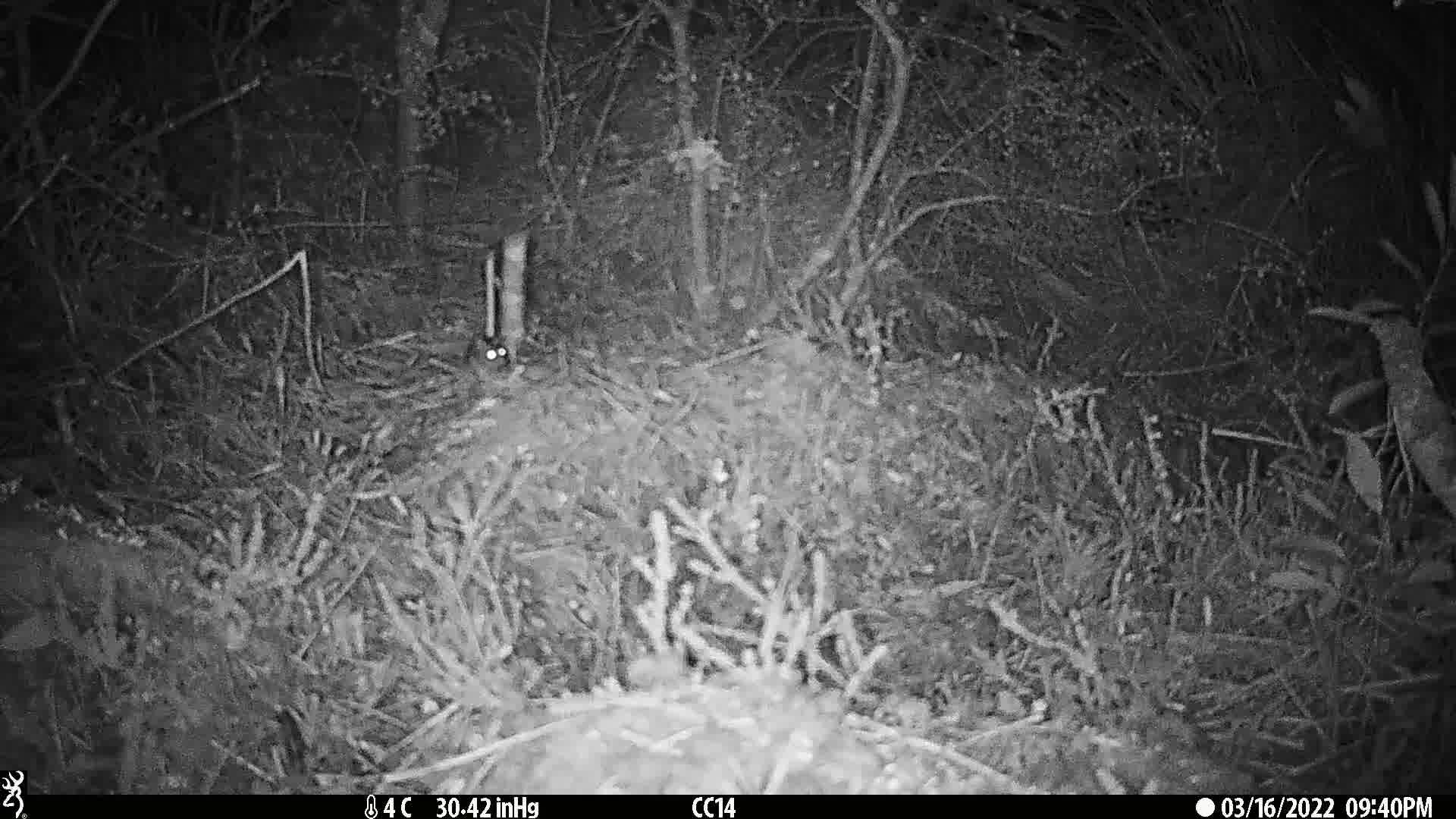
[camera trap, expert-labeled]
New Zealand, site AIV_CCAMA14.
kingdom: Animalia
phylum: Chordata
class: Mammalia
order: Rodentia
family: Muridae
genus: Mus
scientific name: Mus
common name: mouse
Mouse (Mus).